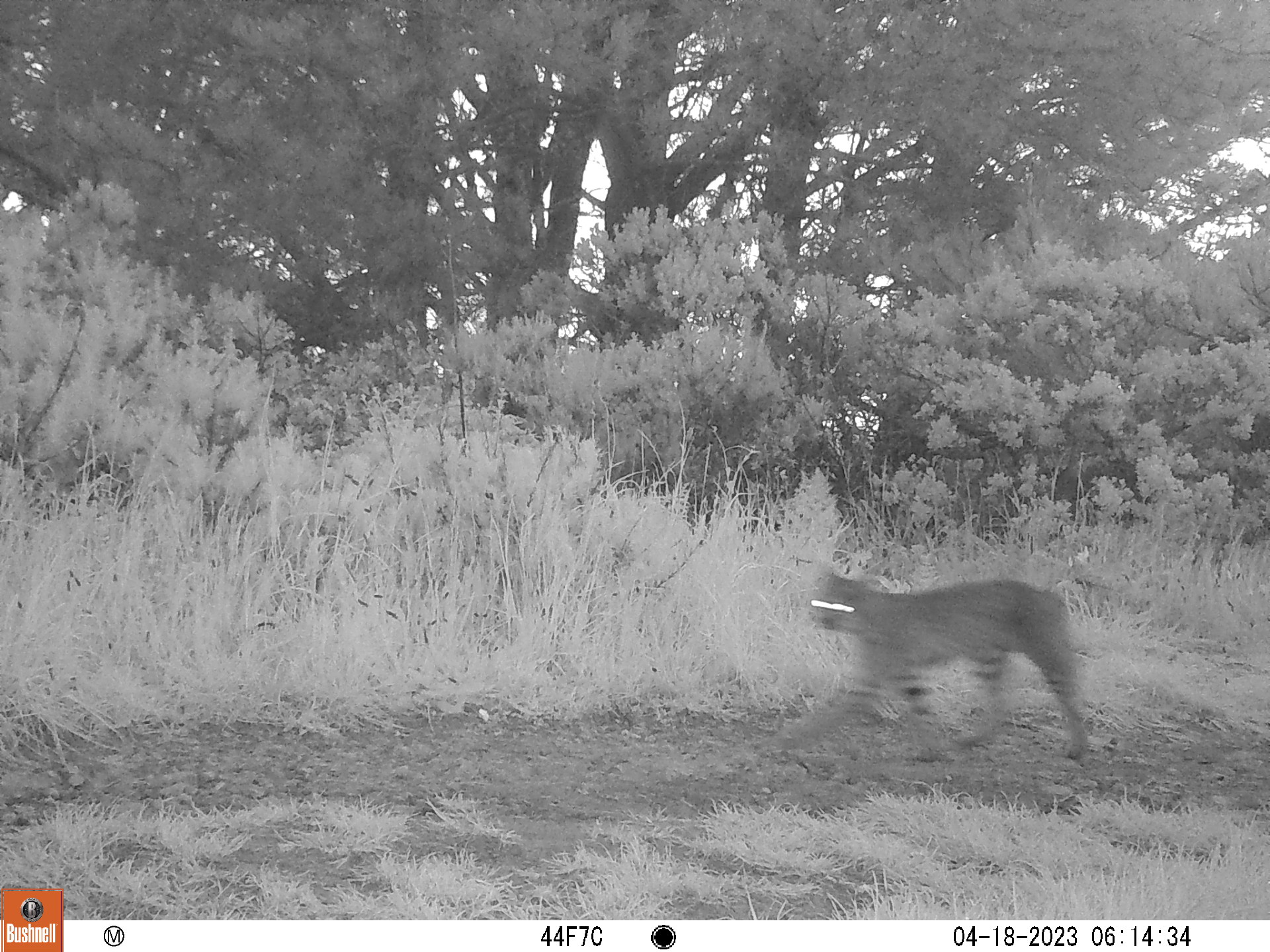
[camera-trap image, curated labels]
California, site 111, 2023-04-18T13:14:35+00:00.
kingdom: Animalia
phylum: Chordata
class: Mammalia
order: Carnivora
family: Felidae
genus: Lynx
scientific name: Lynx rufus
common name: bobcat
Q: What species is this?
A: Bobcat (Lynx rufus).